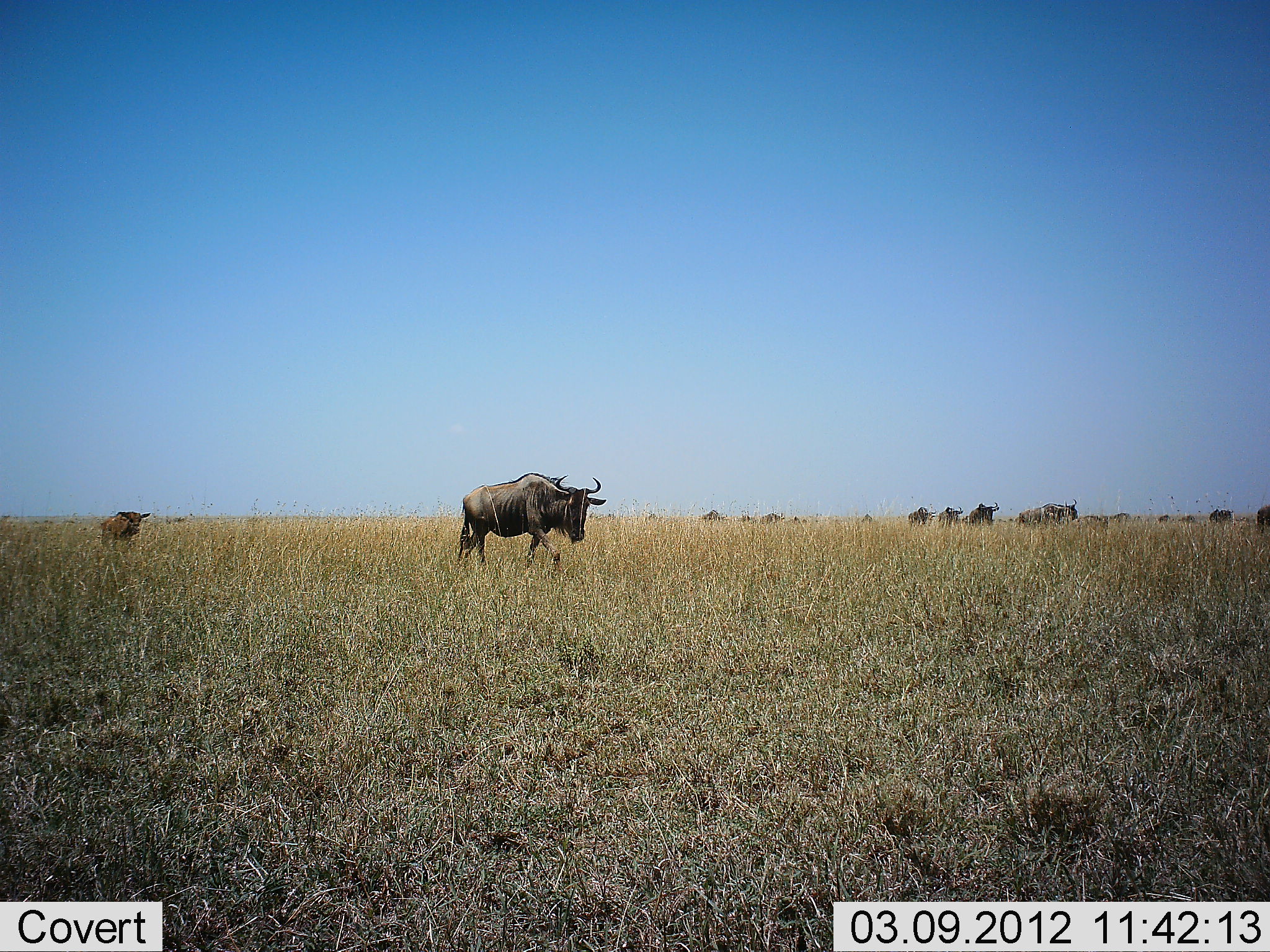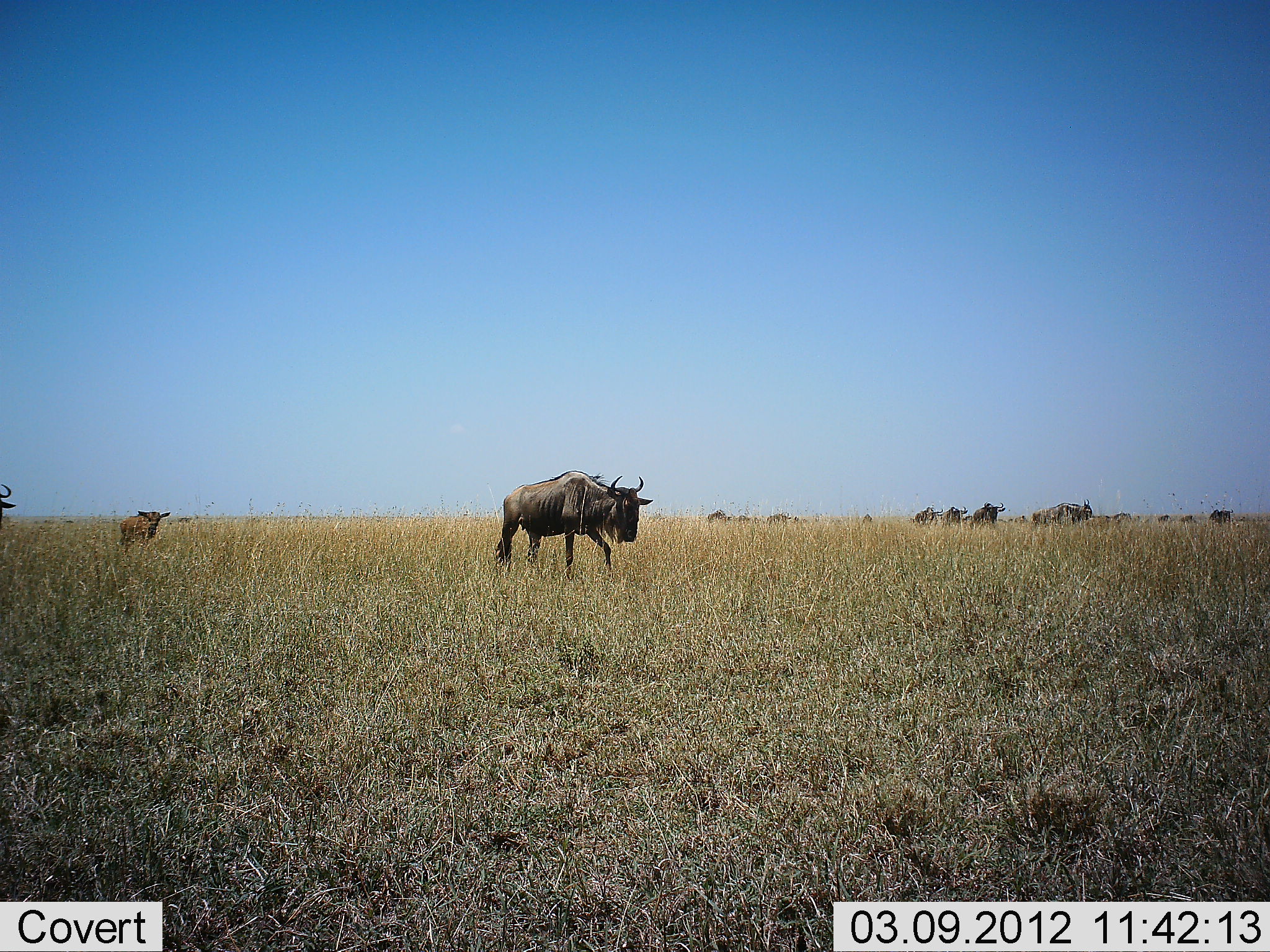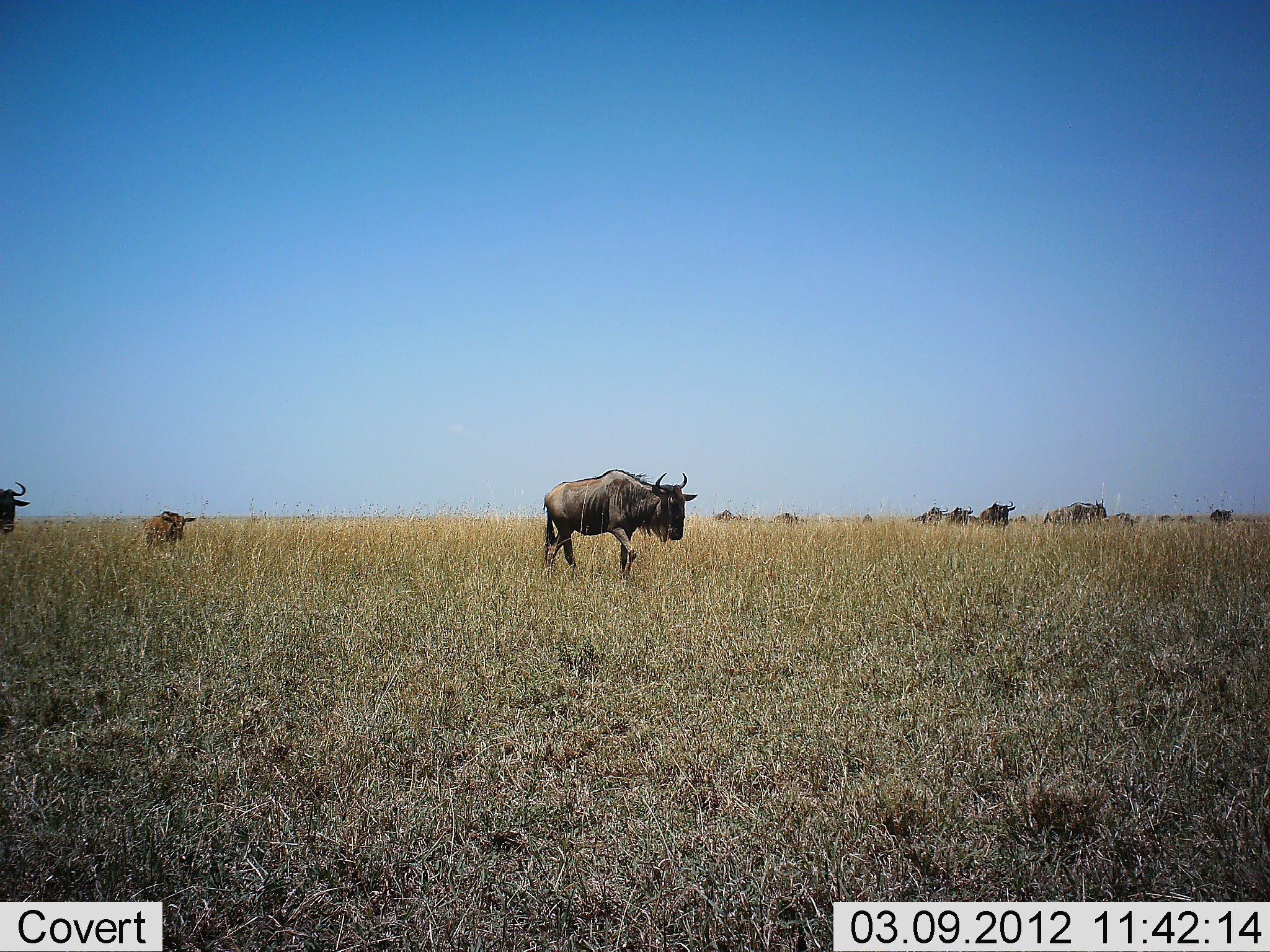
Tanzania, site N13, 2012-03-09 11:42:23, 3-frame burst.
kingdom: Animalia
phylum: Chordata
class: Mammalia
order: Artiodactyla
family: Bovidae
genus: Connochaetes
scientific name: Connochaetes taurinus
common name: blue wildebeest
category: wildebeest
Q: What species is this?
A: Wildebeest (blue wildebeest) (Connochaetes taurinus).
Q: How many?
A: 11-50.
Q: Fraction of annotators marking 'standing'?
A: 12%.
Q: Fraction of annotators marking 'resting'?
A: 0%.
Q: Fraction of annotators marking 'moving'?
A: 96%.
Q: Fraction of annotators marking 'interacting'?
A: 0%.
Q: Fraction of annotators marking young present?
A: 77%.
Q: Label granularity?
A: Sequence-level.